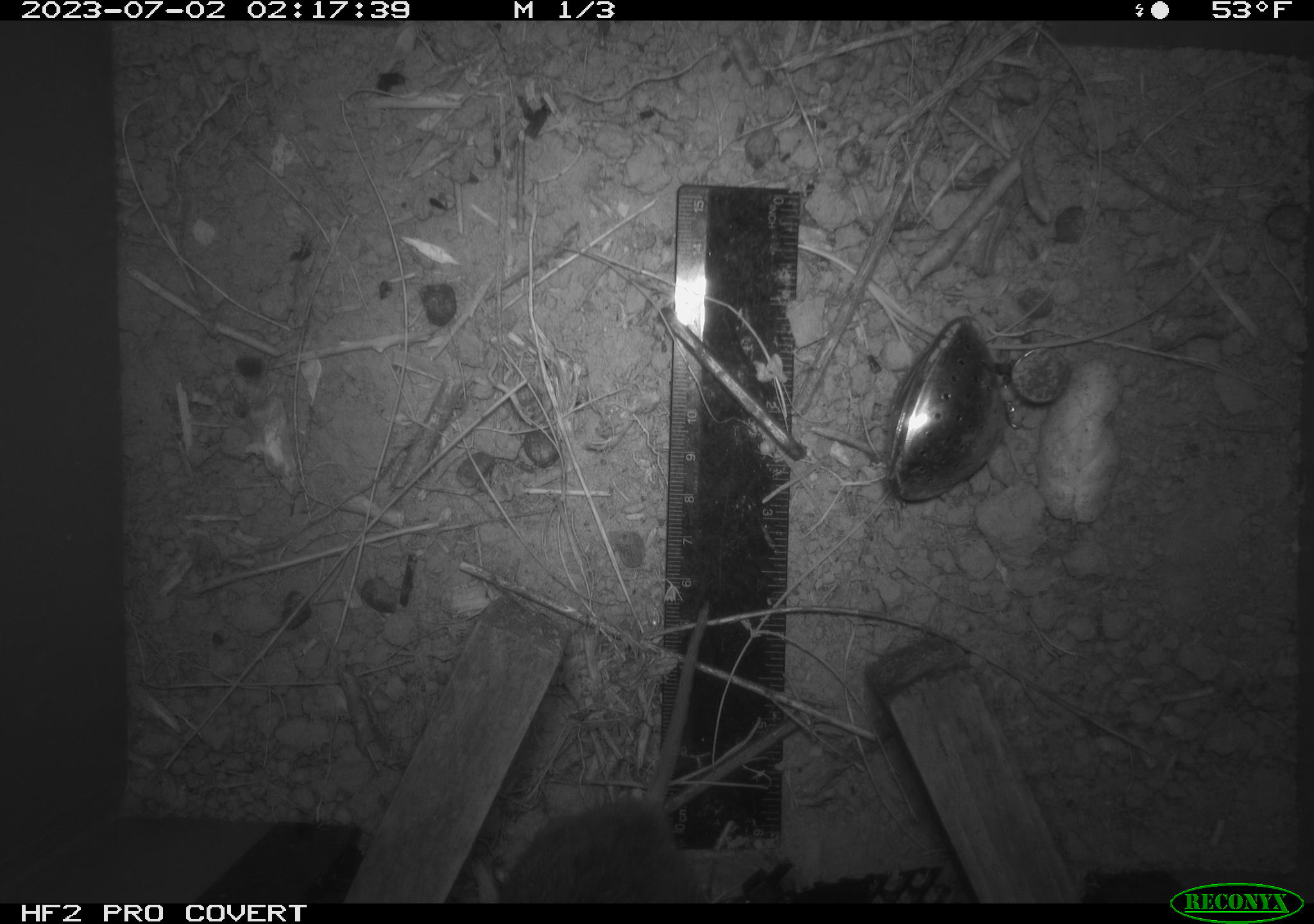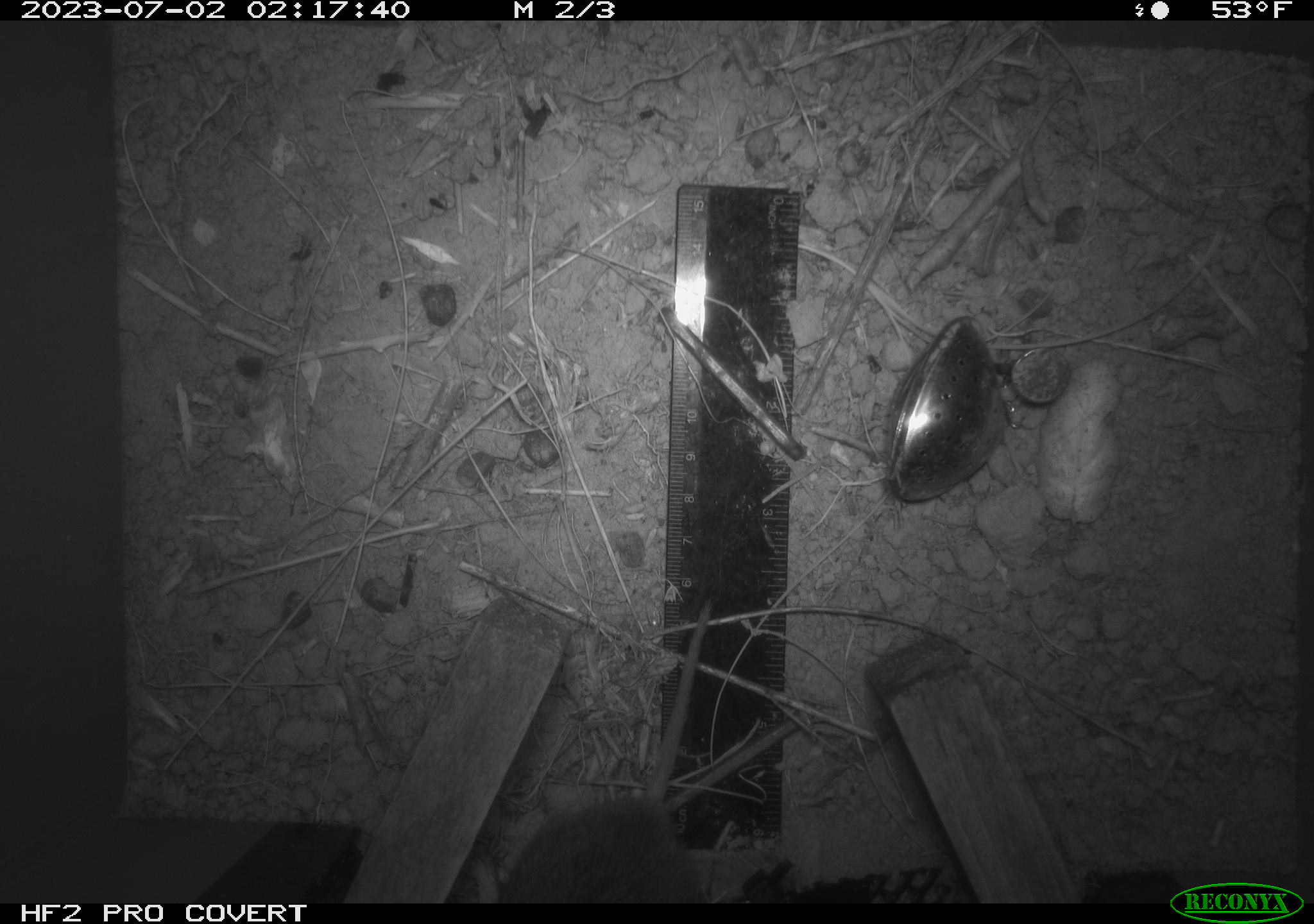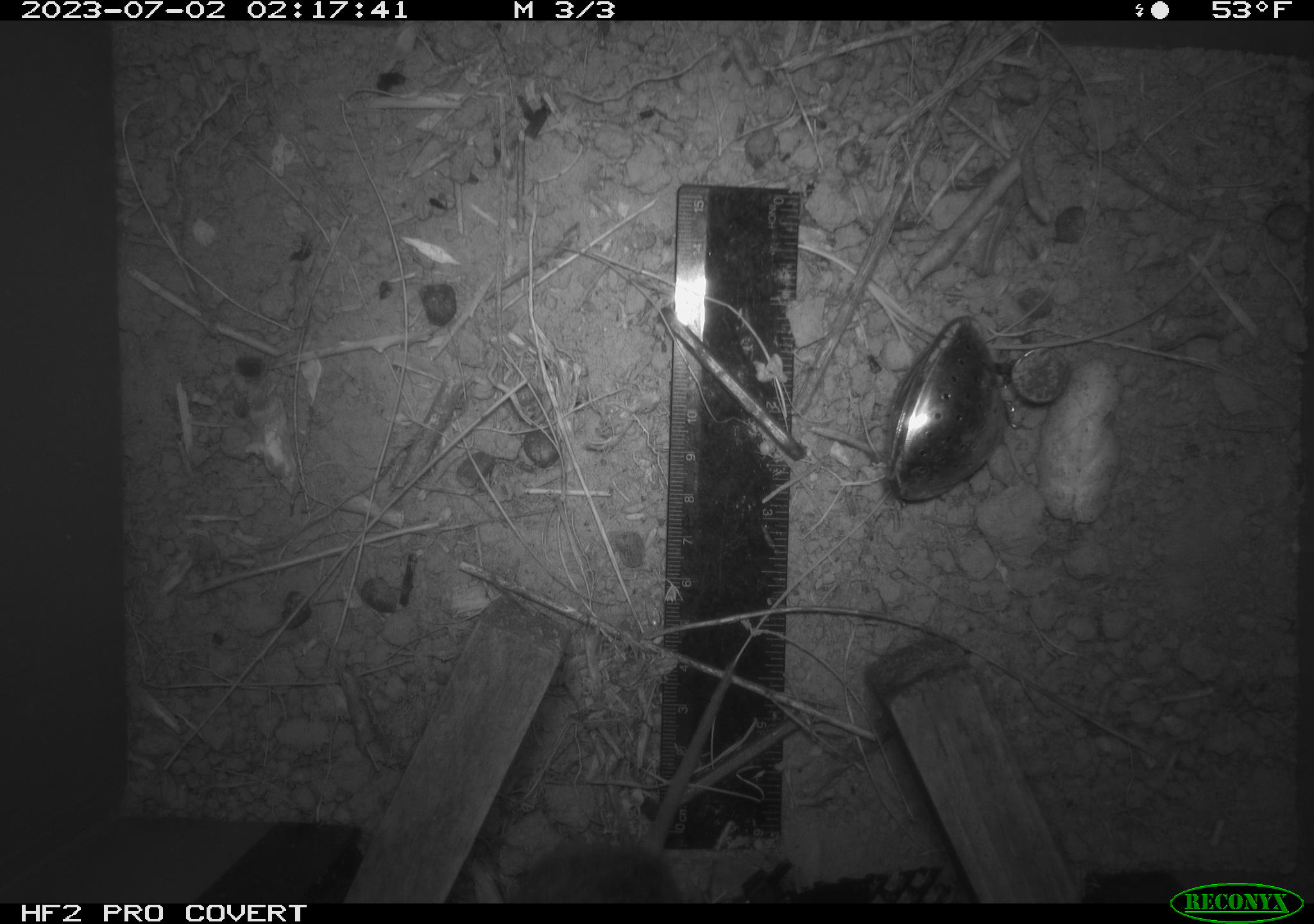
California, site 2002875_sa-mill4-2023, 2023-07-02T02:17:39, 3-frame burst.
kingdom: Animalia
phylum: Chordata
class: Mammalia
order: Rodentia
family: Cricetidae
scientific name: Arvicolinae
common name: voles, lemmings, and muskrats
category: arvicolinae subfamily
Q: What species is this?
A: Arvicolinae subfamily (voles, lemmings, and muskrats) (Arvicolinae).